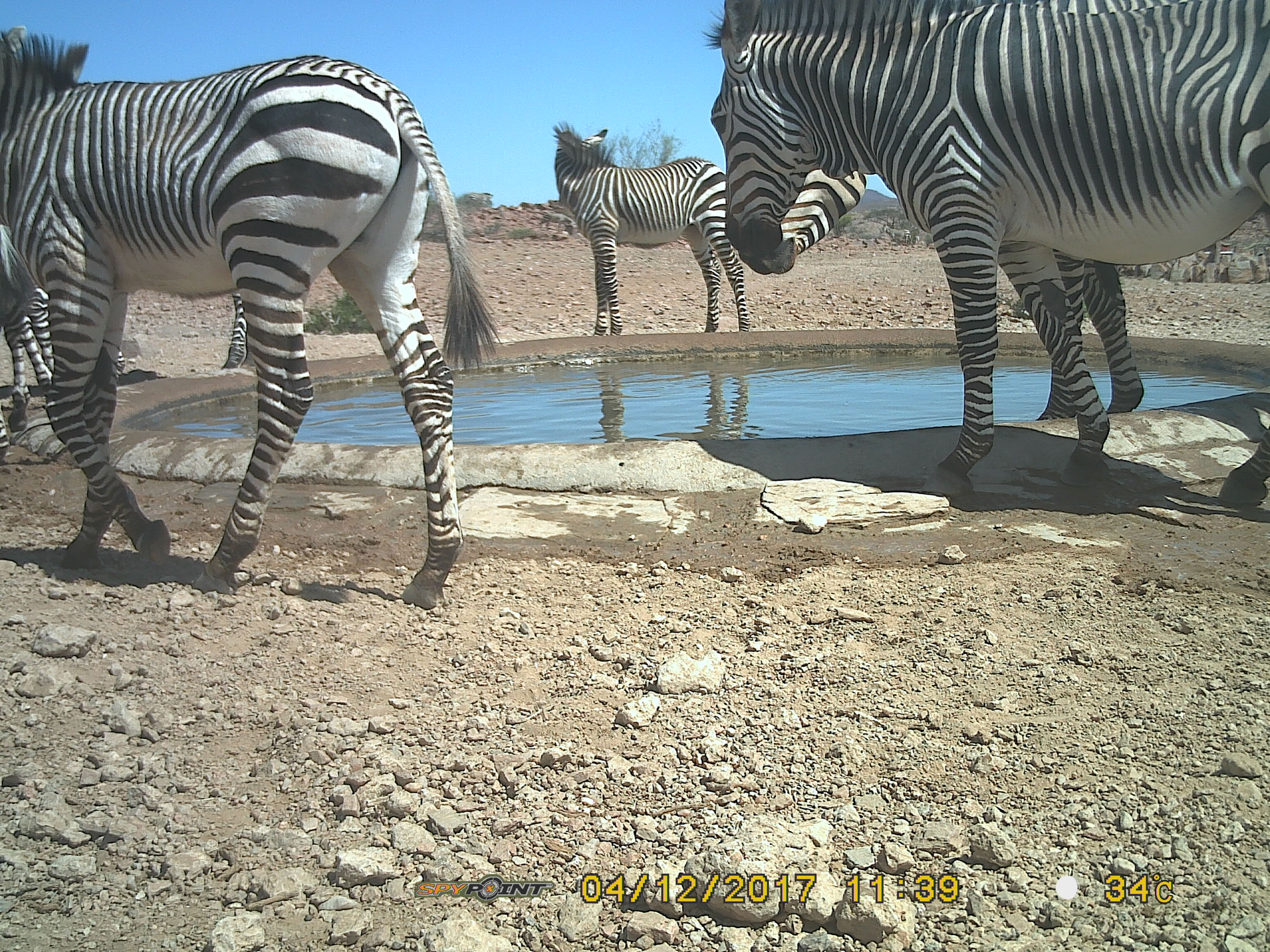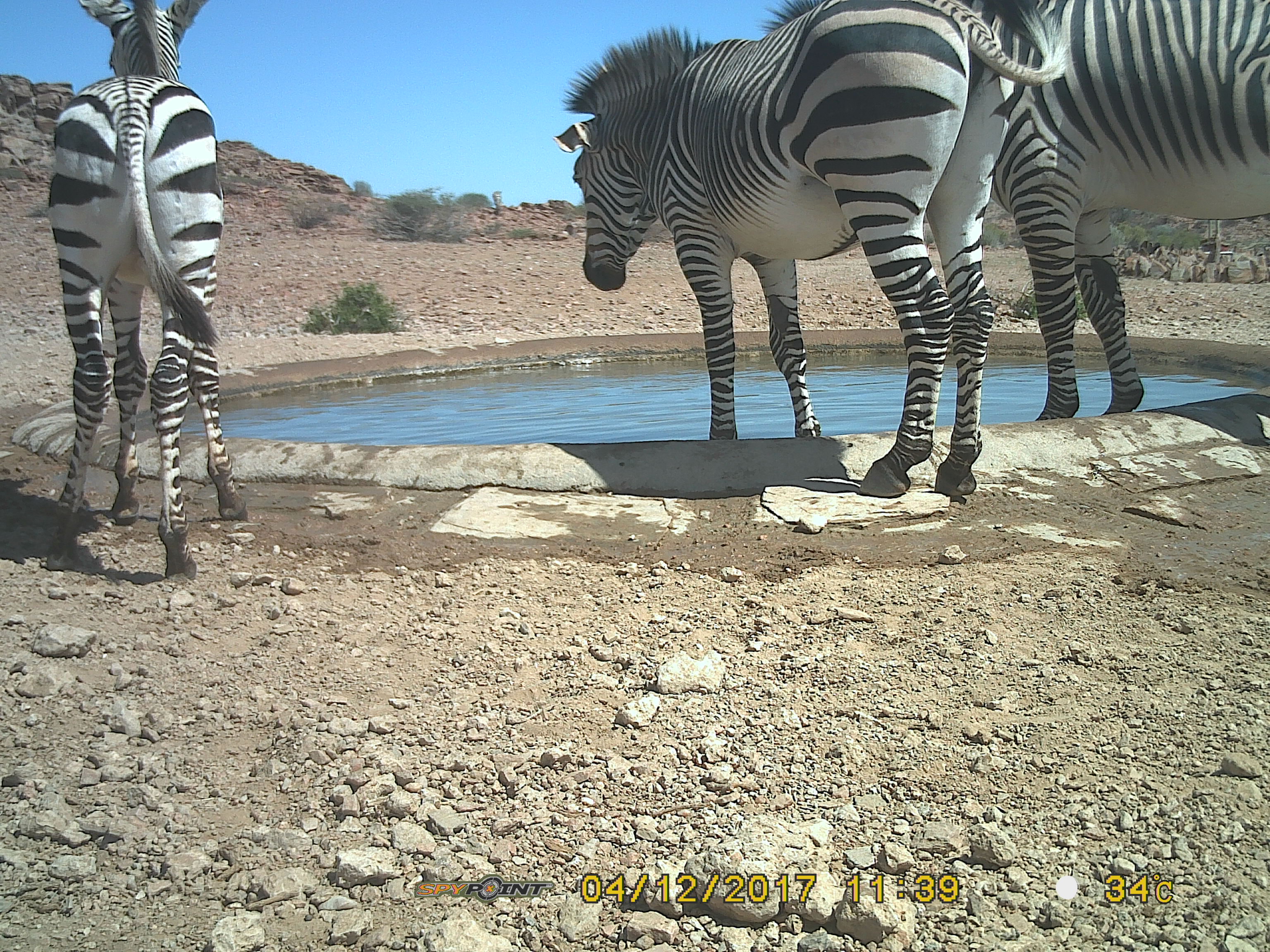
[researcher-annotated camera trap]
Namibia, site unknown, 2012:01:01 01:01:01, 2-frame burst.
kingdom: Animalia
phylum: Chordata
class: Mammalia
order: Perissodactyla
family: Equidae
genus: Equus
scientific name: Equus zebra hartmannae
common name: hartmann's mountain zebra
Equus zebra hartmannae (hartmann's mountain zebra).